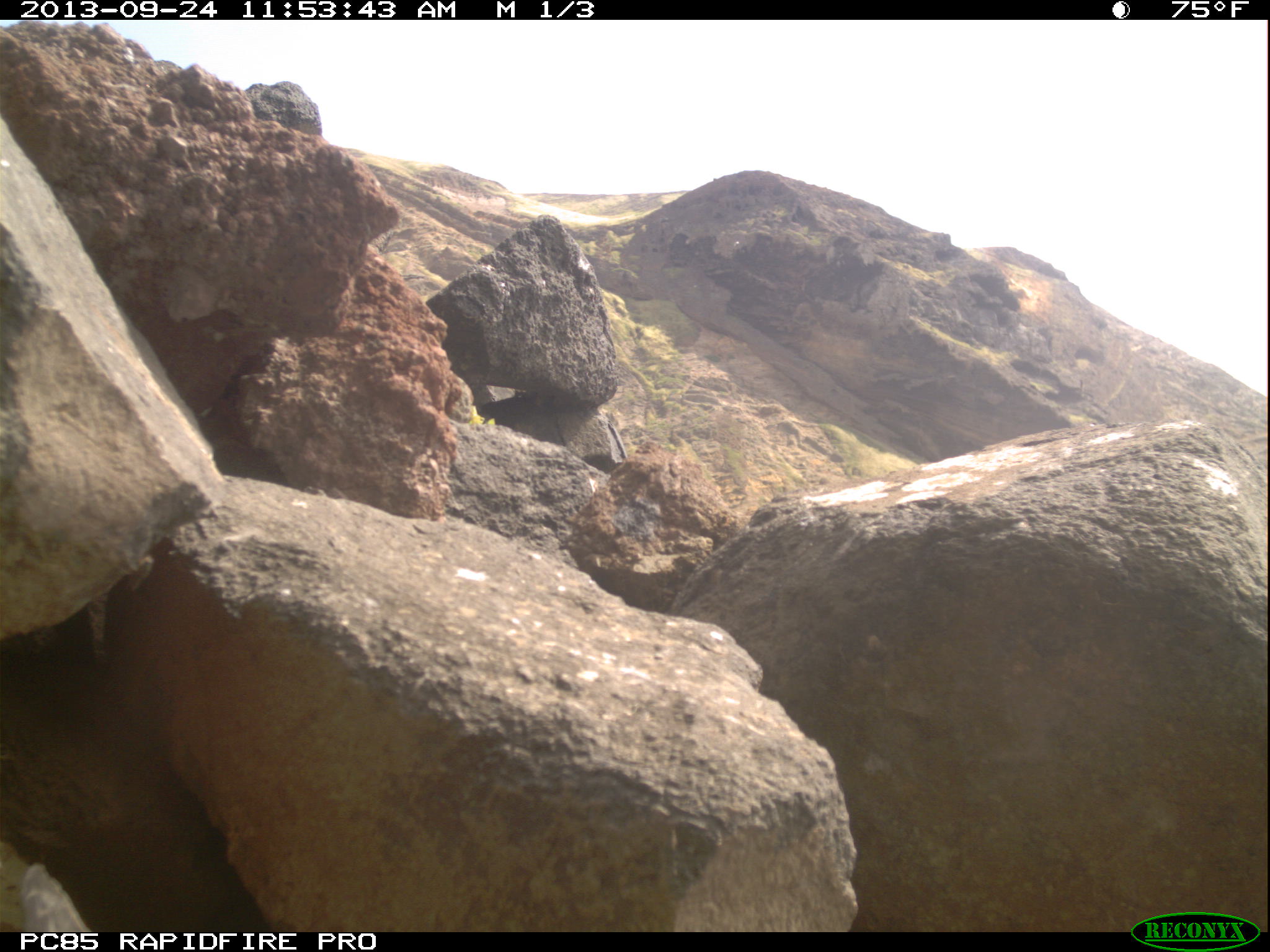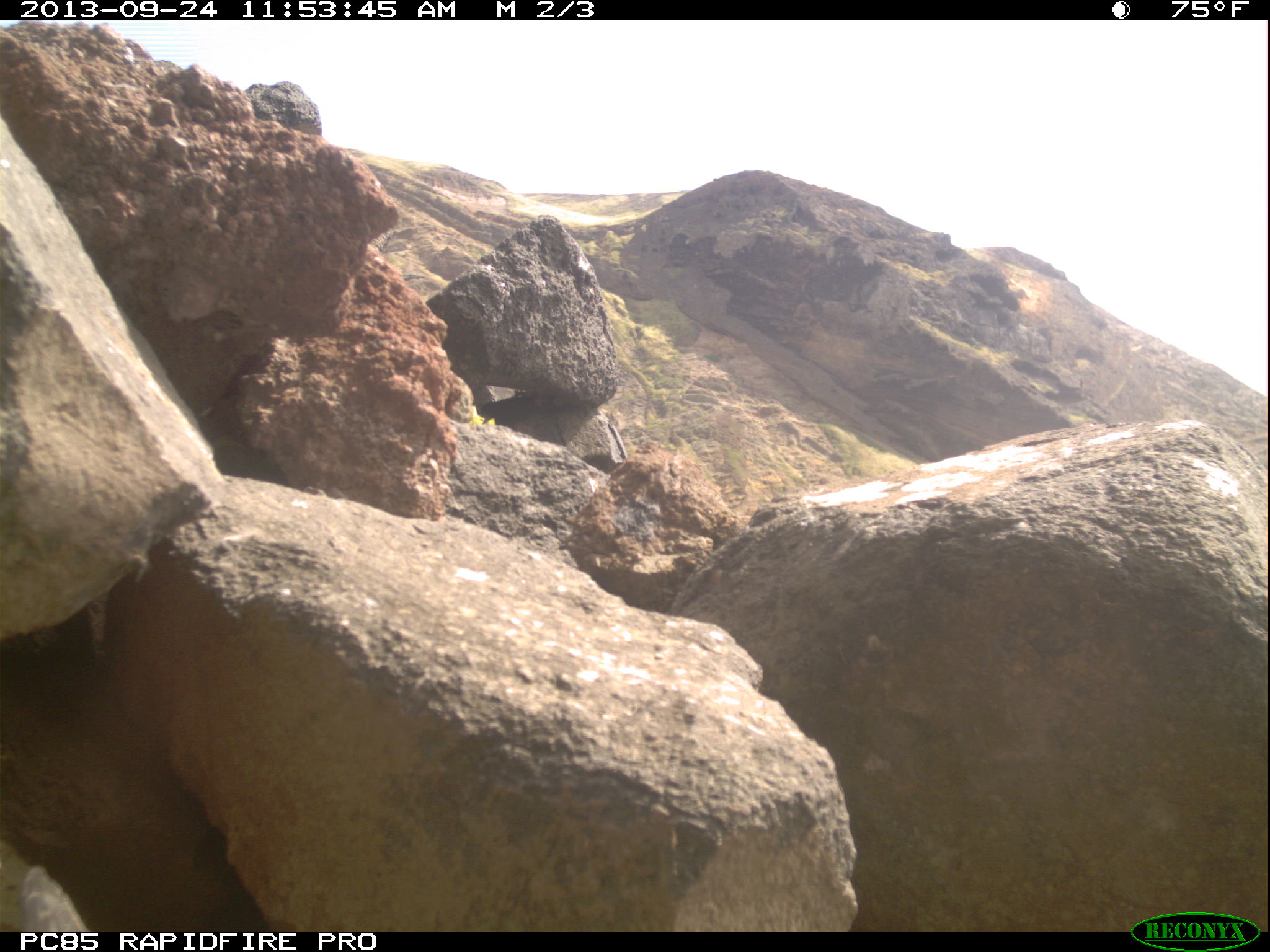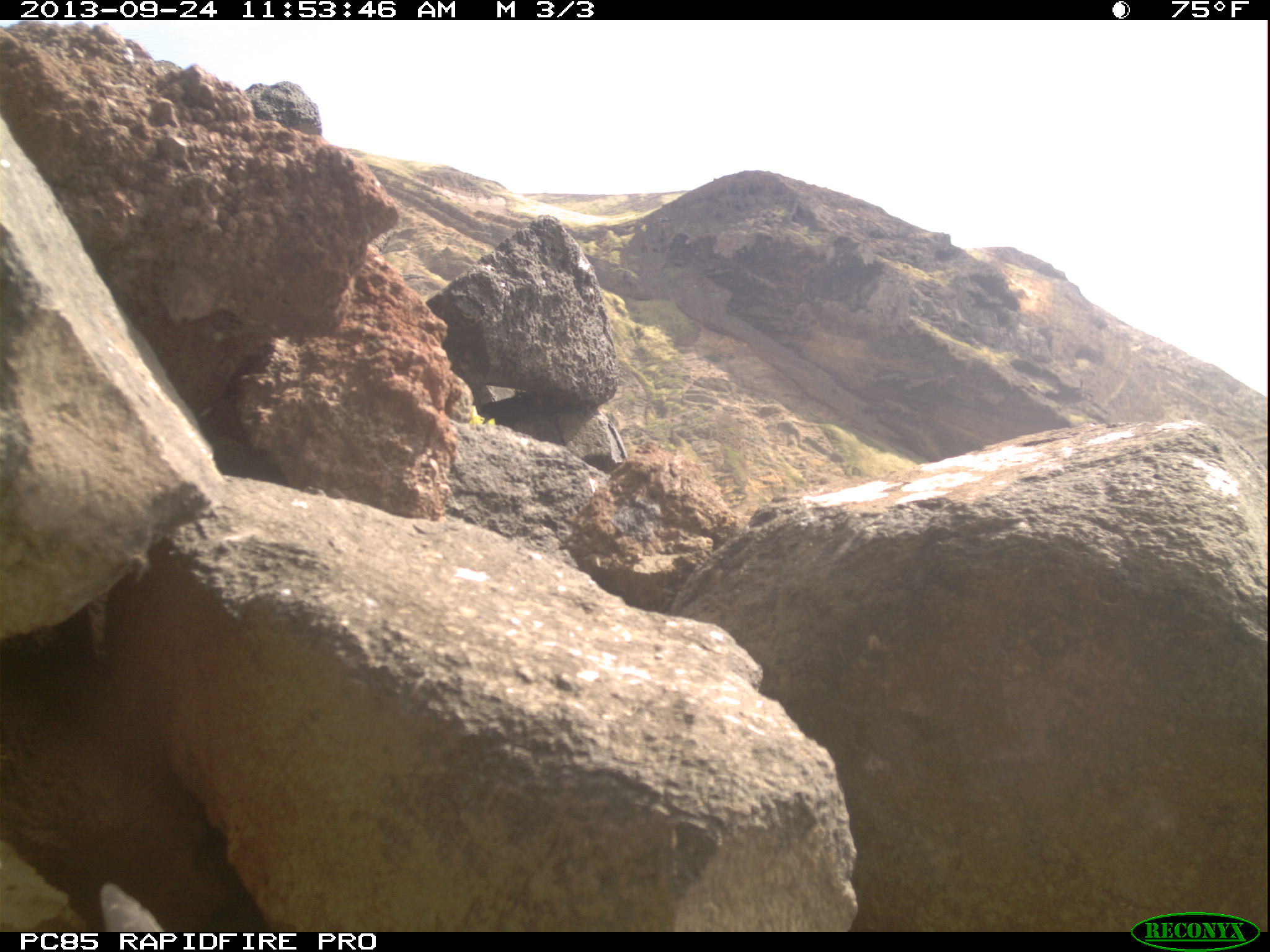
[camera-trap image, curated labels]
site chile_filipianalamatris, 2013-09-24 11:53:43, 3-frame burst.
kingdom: Animalia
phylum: Chordata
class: Aves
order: Procellariiformes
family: Procellariidae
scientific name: Procellariidae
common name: petrel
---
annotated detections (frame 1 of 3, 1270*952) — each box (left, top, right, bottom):
petrel: (20, 855, 87, 927)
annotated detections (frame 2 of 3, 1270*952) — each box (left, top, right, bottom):
unknown: (13, 862, 88, 930)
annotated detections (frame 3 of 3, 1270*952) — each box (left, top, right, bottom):
unknown: (96, 876, 162, 932)